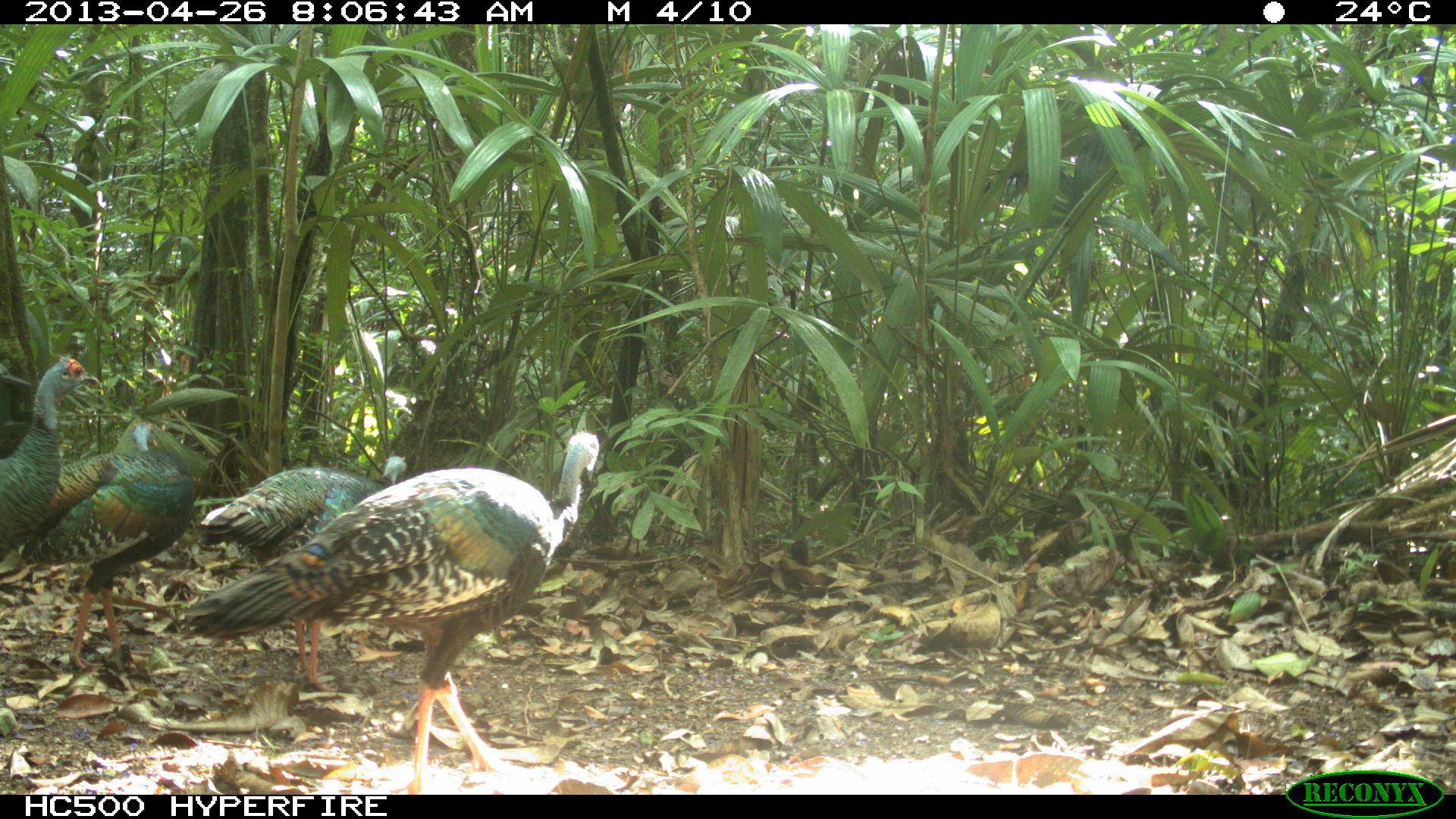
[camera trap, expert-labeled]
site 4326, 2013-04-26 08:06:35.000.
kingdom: Animalia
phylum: Chordata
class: Aves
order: Galliformes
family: Phasianidae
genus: Meleagris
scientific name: Meleagris ocellata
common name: ocellated turkey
Meleagris ocellata (ocellated turkey), count 4.